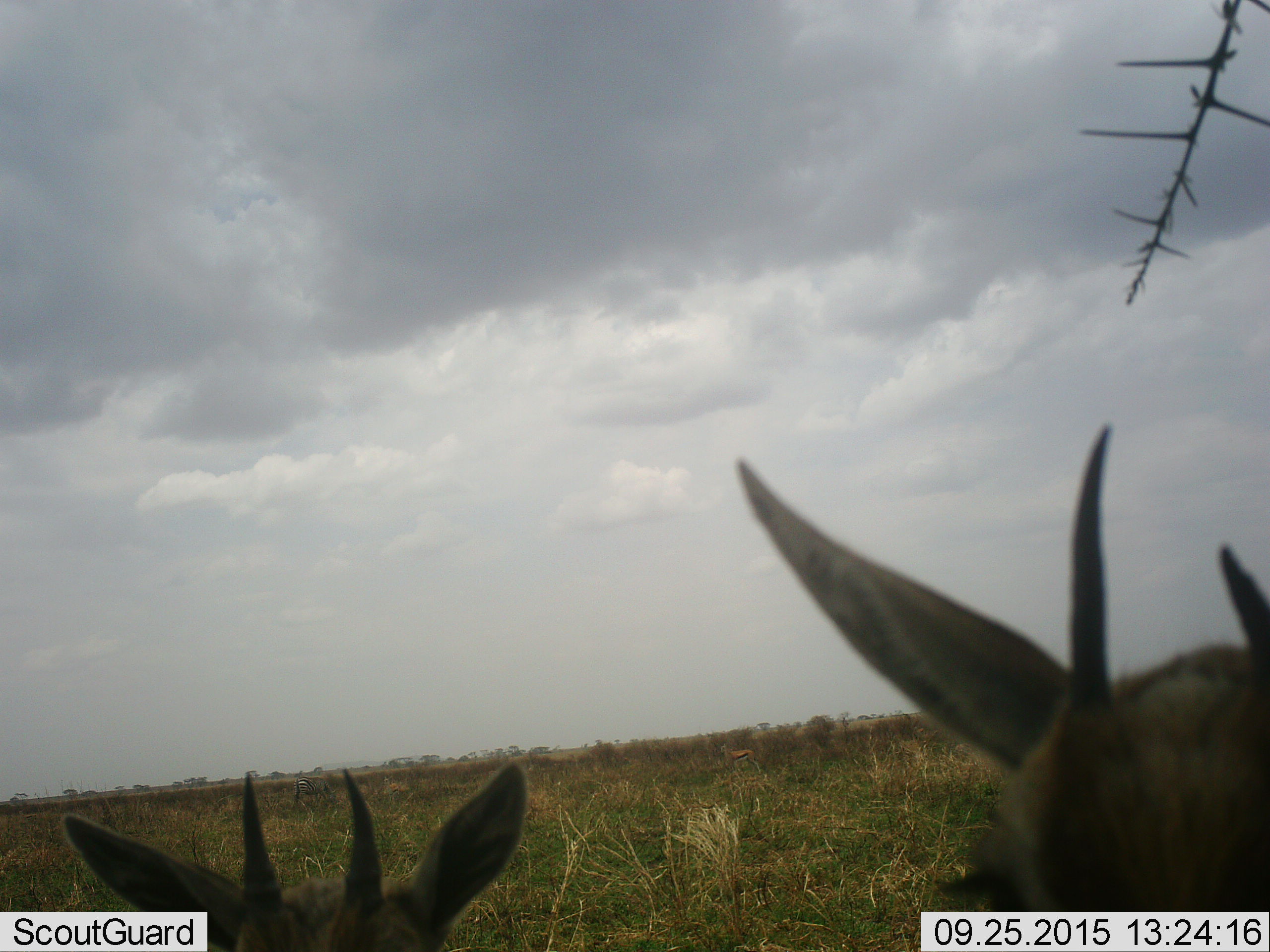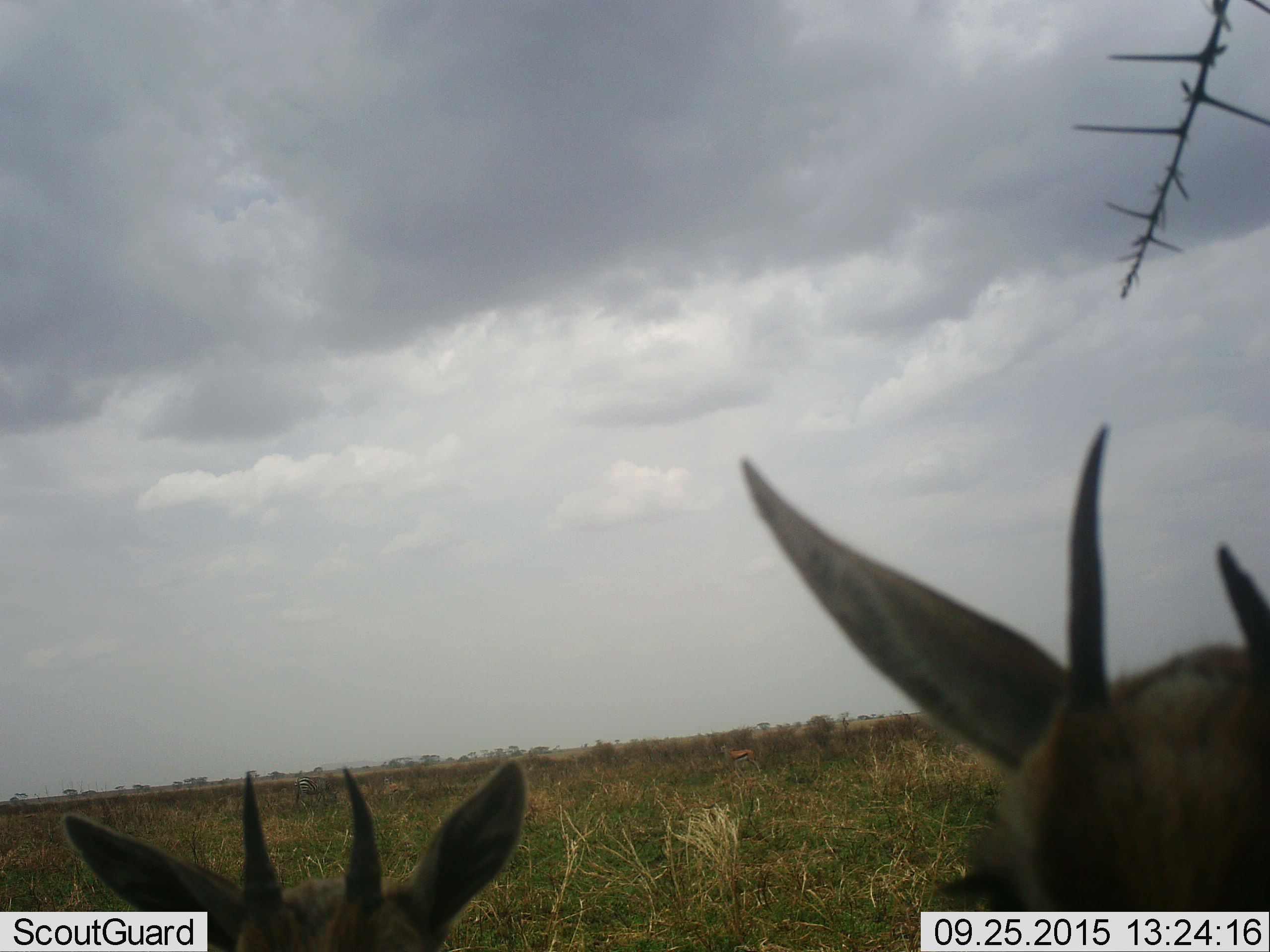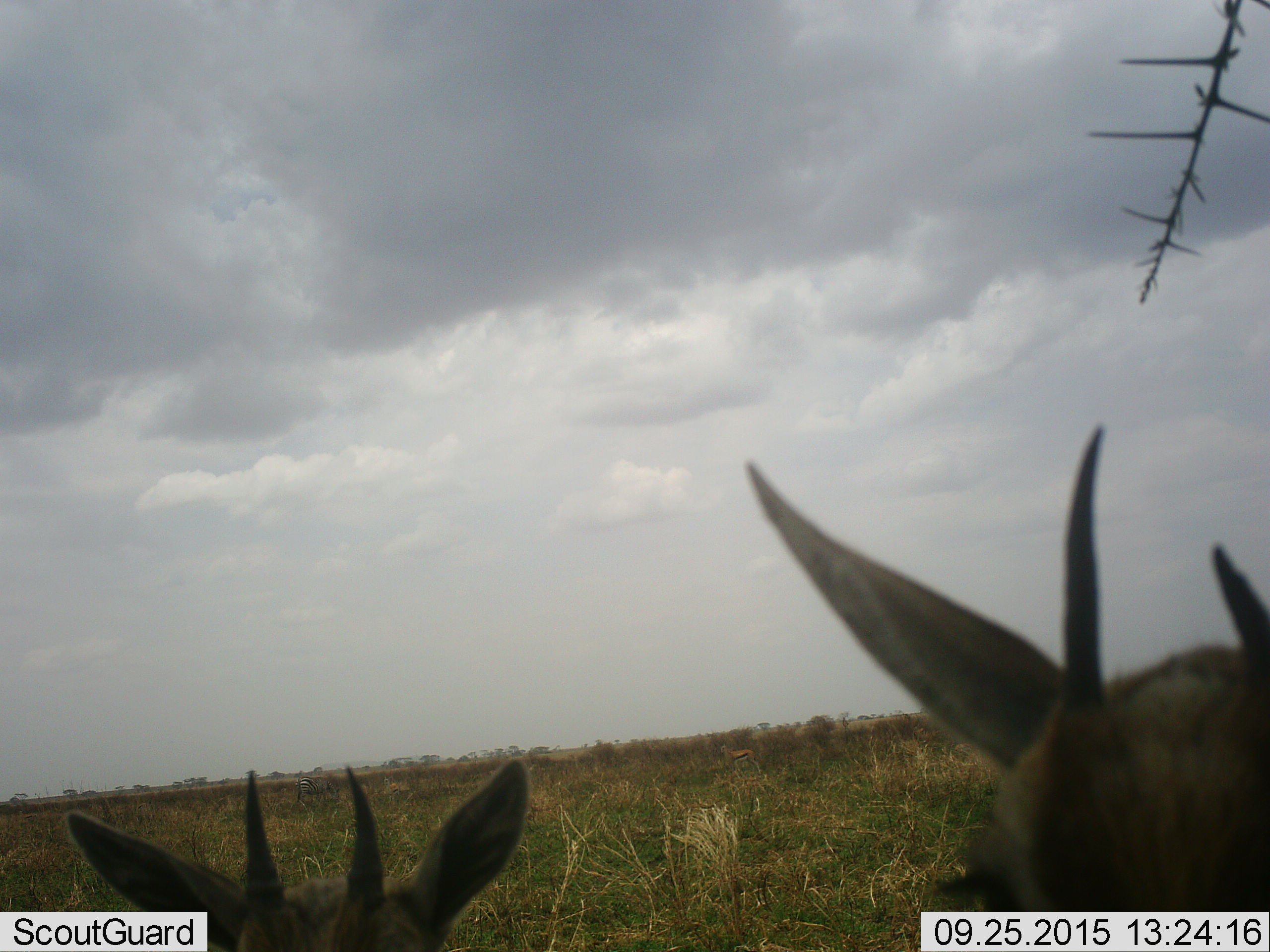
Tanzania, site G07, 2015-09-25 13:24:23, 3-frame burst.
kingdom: Animalia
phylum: Chordata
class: Mammalia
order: Artiodactyla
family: Bovidae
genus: Eudorcas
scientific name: Eudorcas thomsonii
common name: thomson's gazelle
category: gazellethomsons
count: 3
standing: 90%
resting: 10%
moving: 0%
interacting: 0%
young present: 20%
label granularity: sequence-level